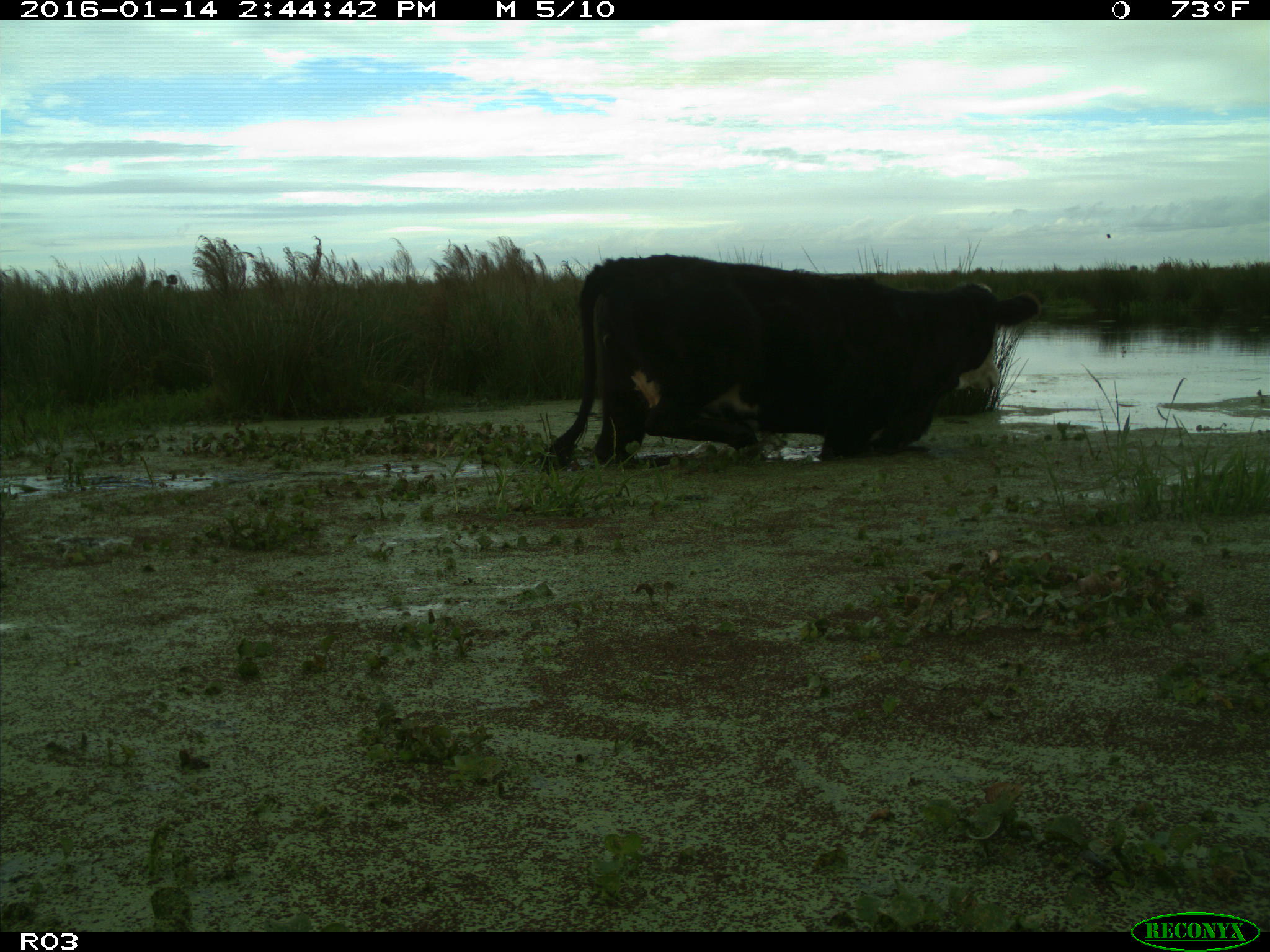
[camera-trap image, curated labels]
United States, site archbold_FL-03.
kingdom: Animalia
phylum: Chordata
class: Mammalia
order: Artiodactyla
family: Bovidae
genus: Bos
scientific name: Bos taurus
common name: domestic cow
Bos taurus (domestic cow).